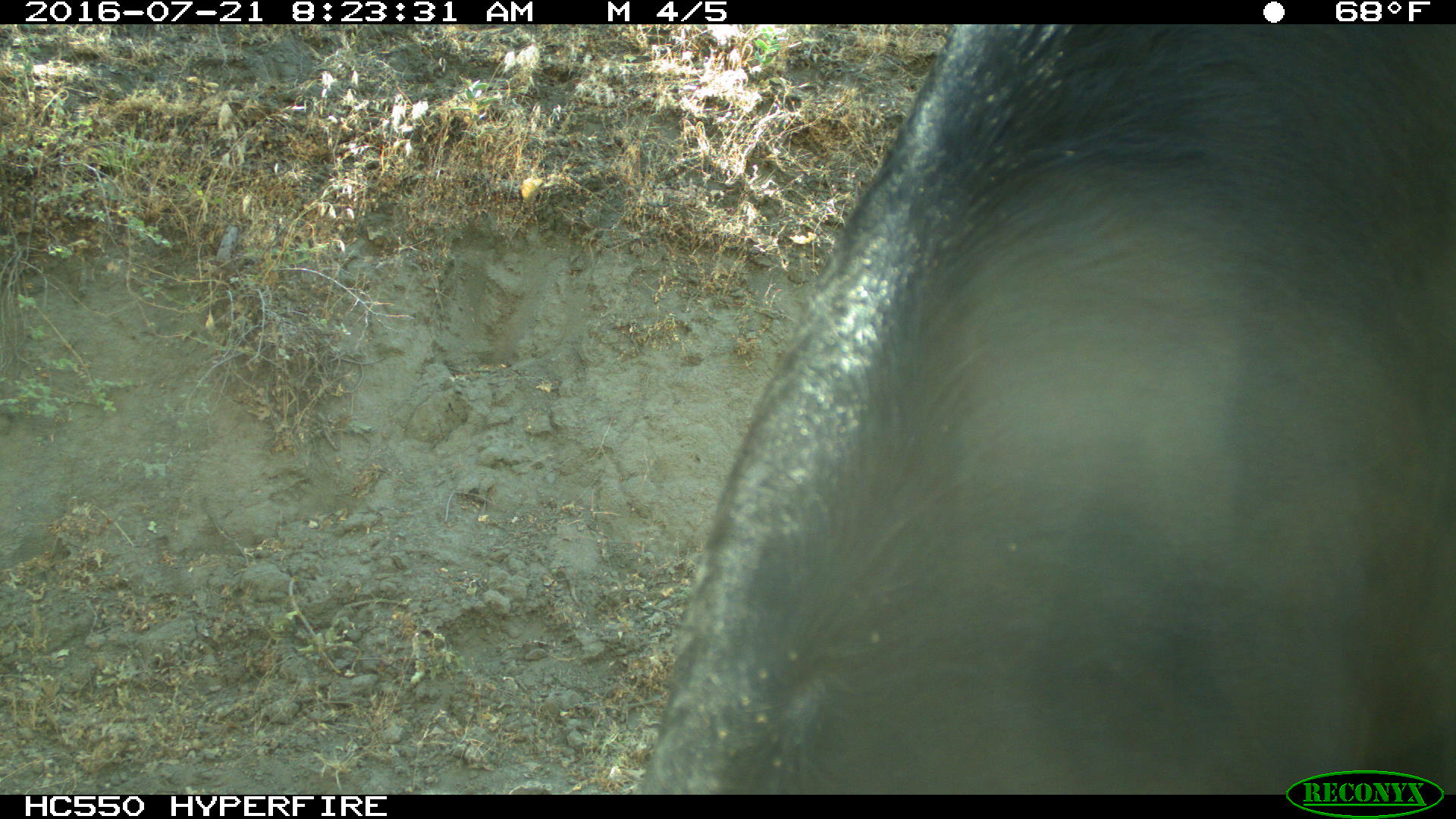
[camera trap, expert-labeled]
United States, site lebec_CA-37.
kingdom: Animalia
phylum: Chordata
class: Mammalia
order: Artiodactyla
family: Bovidae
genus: Bos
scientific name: Bos taurus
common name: domestic cow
Bos taurus (domestic cow).